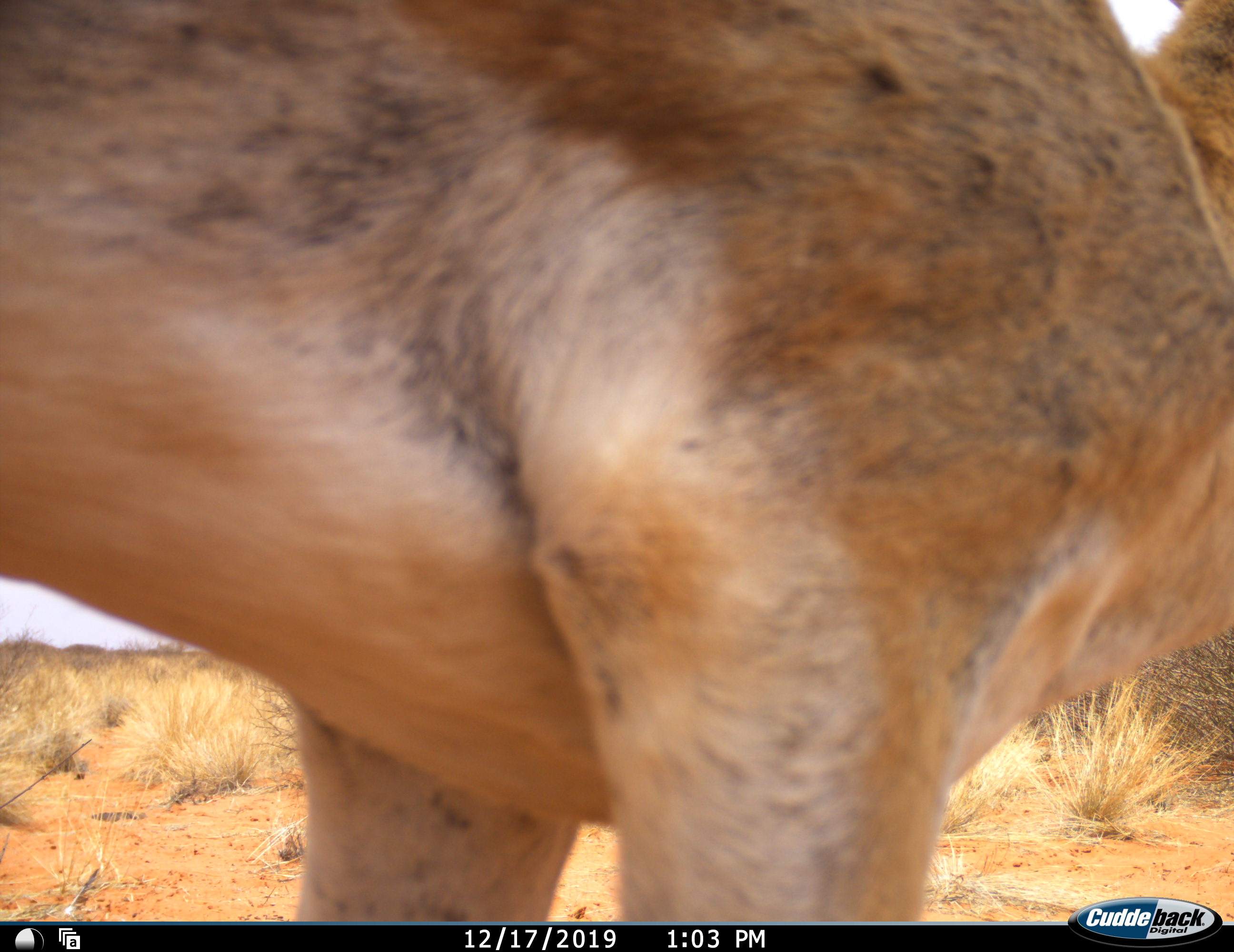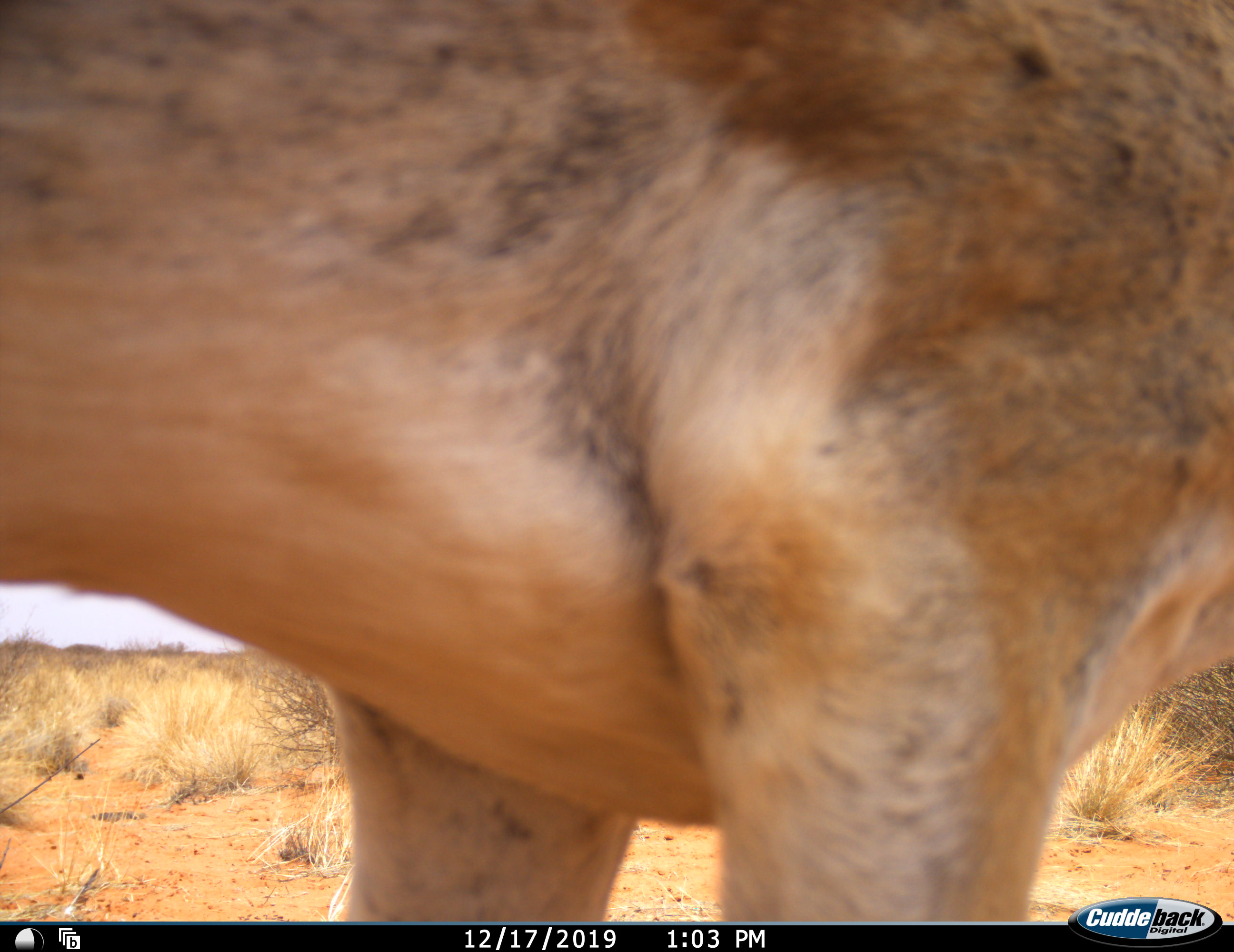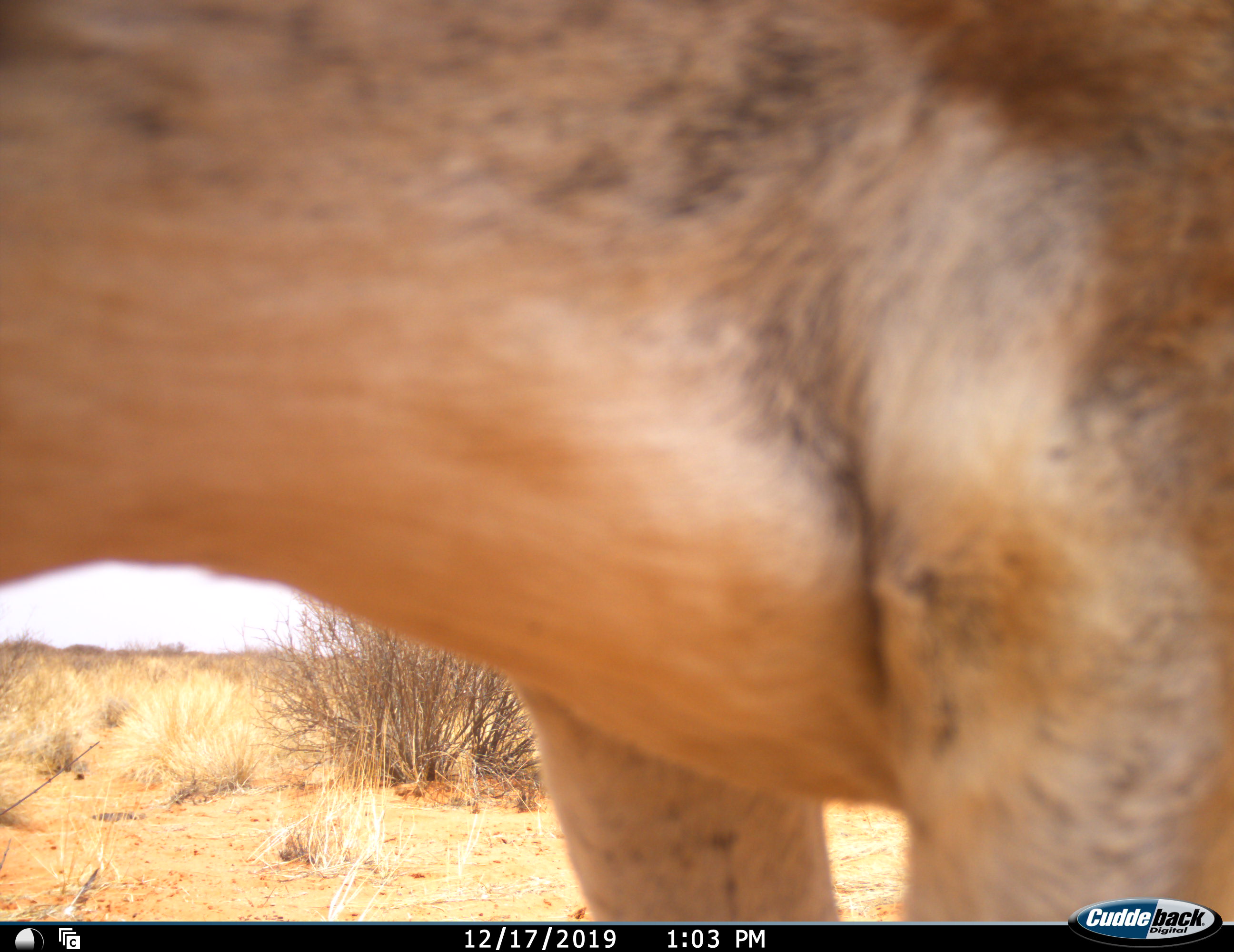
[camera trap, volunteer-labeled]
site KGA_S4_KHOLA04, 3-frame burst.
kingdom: Animalia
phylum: Chordata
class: Mammalia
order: Artiodactyla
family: Bovidae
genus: Antidorcas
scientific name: Antidorcas marsupialis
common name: springbok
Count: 1.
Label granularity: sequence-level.